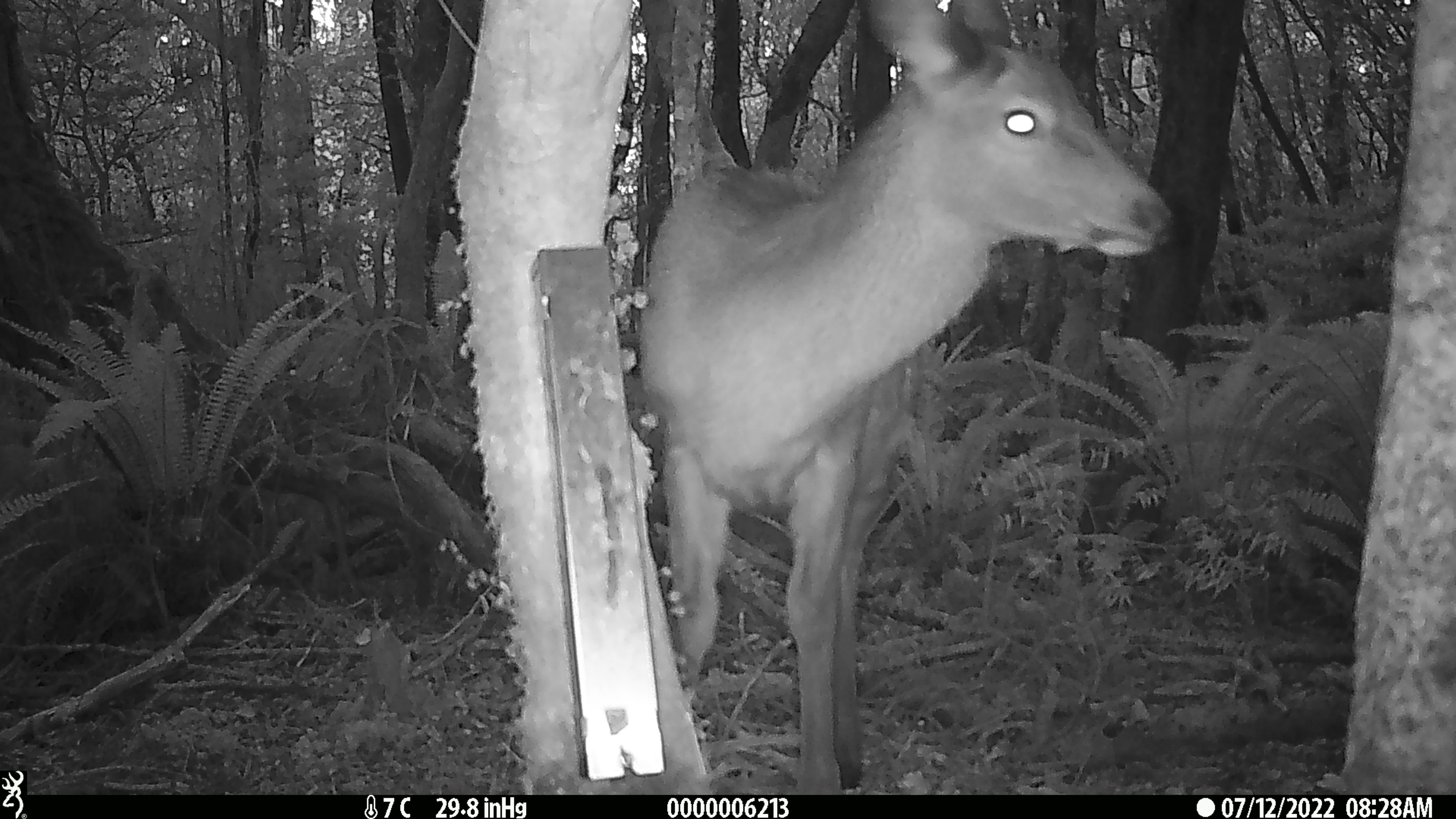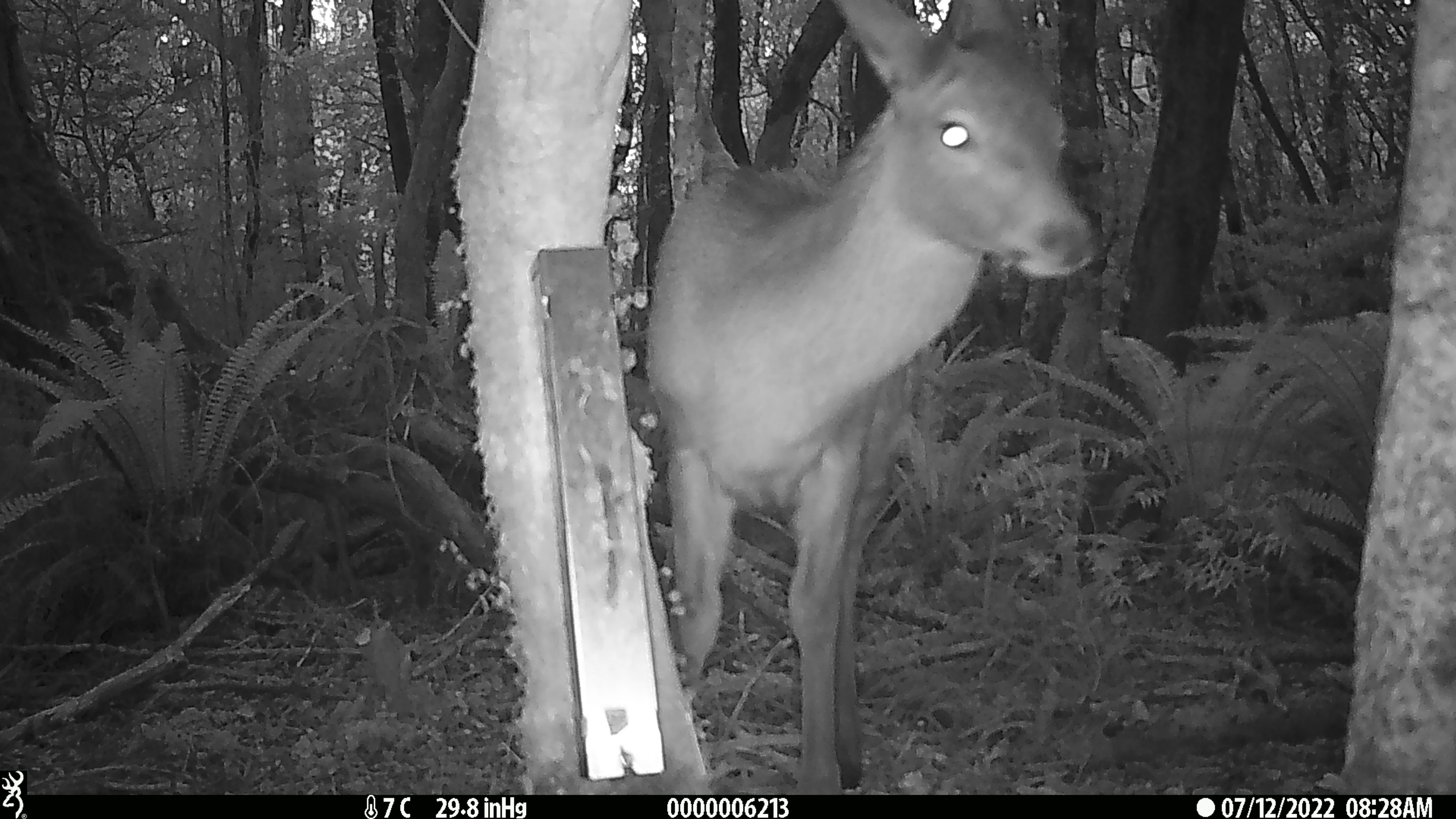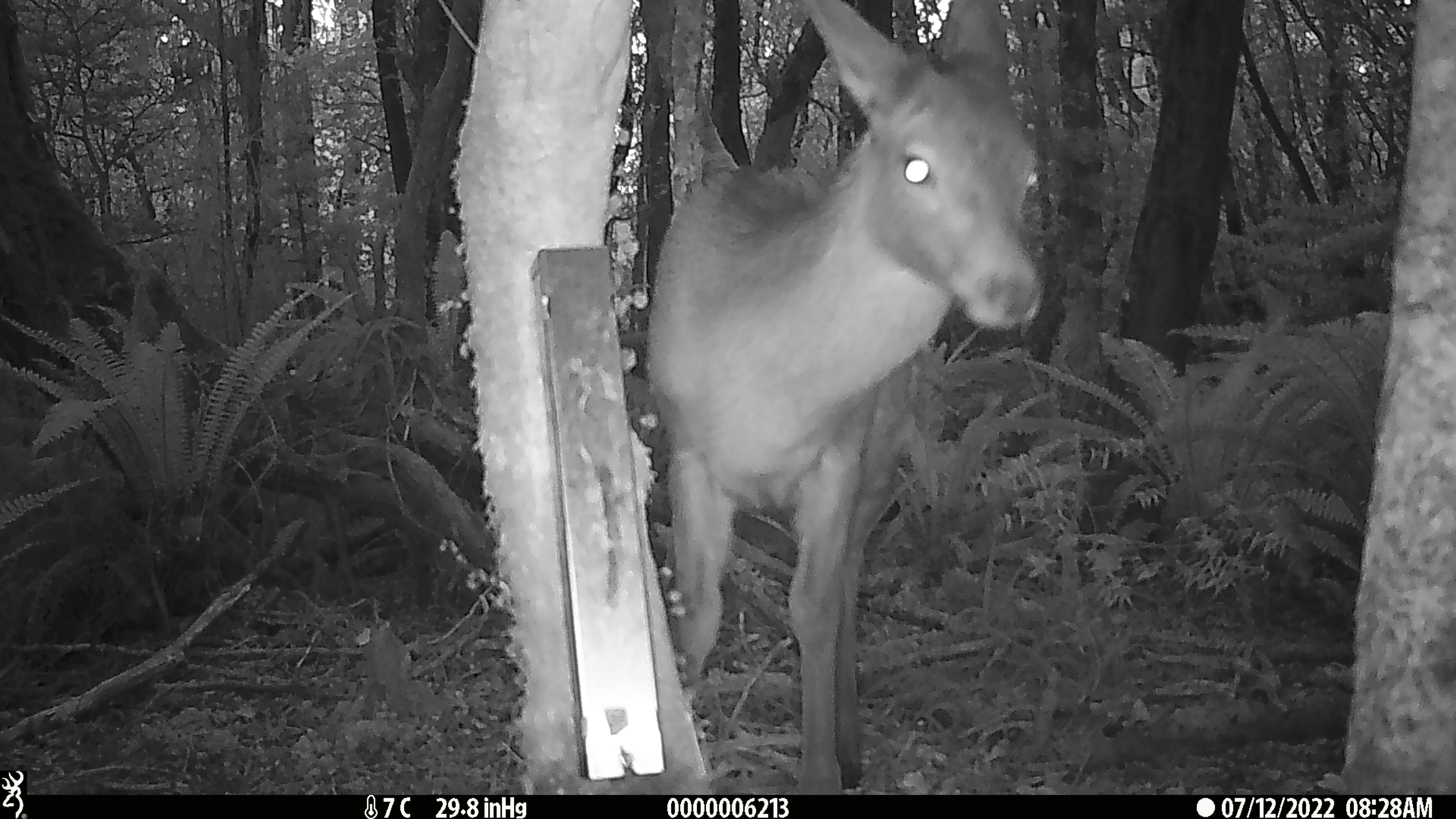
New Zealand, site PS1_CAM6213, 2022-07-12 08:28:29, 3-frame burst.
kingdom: Animalia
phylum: Chordata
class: Mammalia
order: Artiodactyla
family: Cervidae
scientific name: Cervidae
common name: deer